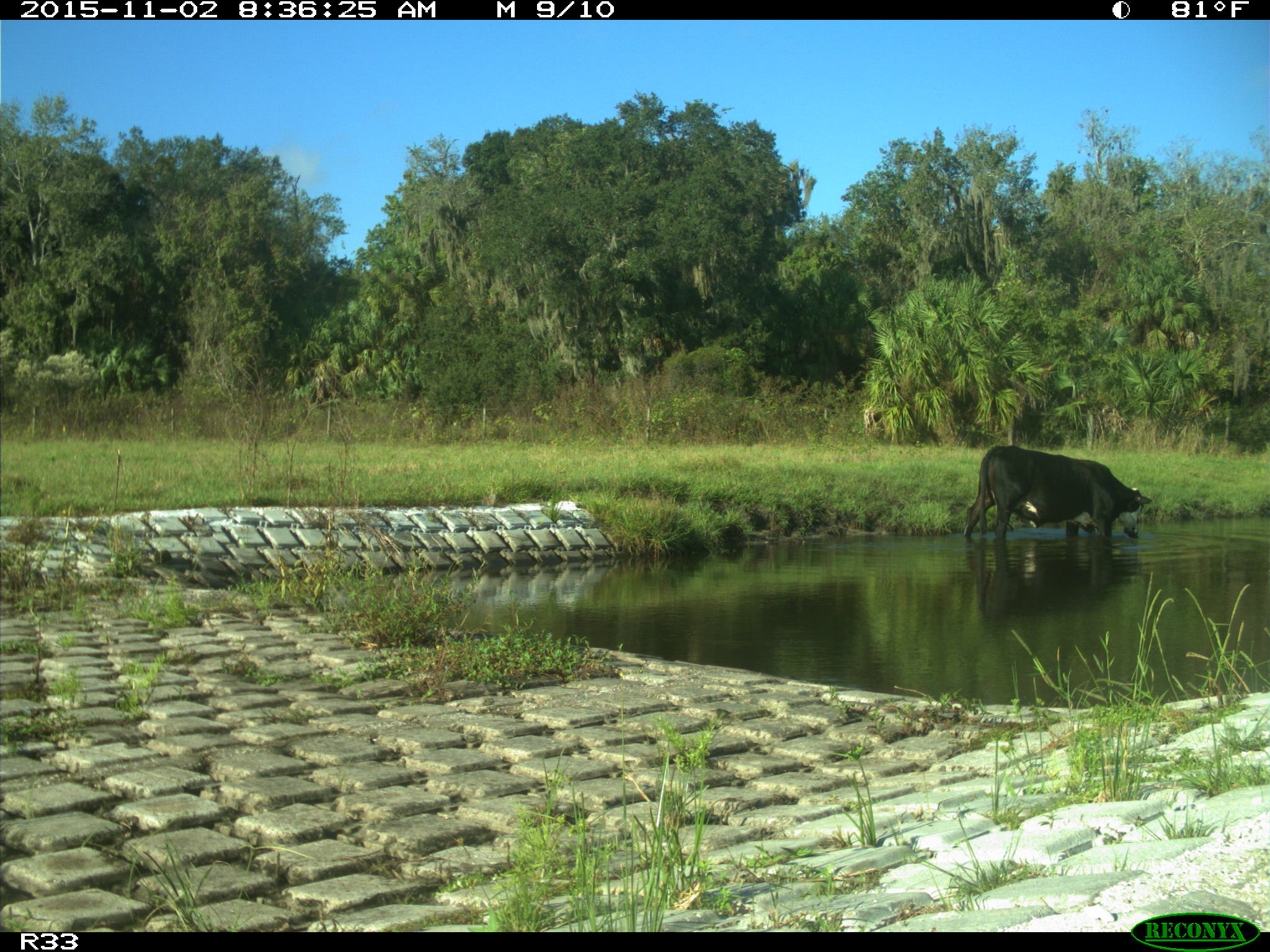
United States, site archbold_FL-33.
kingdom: Animalia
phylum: Chordata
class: Mammalia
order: Artiodactyla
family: Bovidae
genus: Bos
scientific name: Bos taurus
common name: domestic cow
Bos taurus (domestic cow).